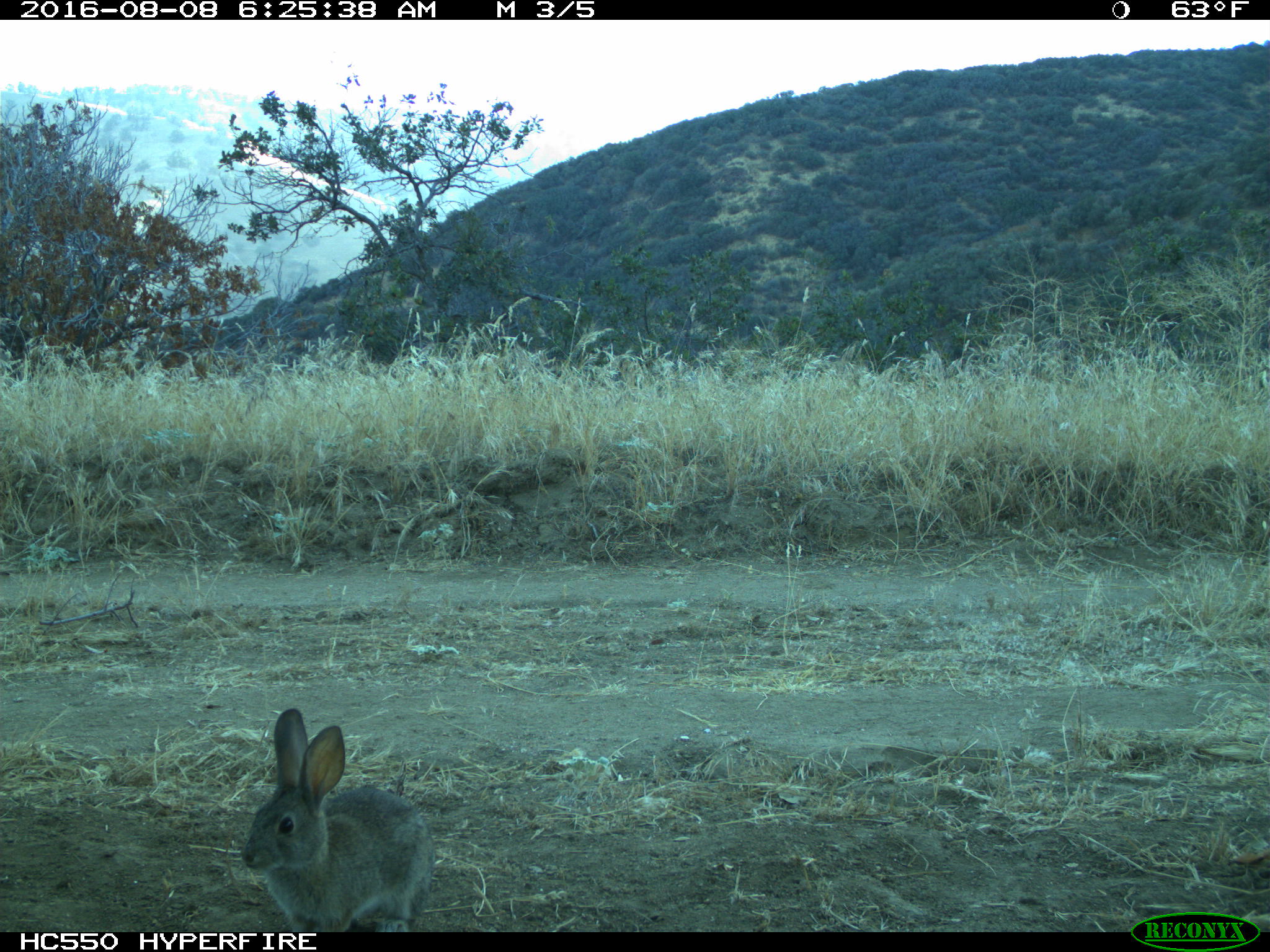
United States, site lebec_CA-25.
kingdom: Animalia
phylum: Chordata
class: Mammalia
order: Lagomorpha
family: Leporidae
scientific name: Leporidae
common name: rabbits and hares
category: unidentified rabbit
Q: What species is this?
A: Unidentified rabbit (rabbits and hares) (Leporidae).